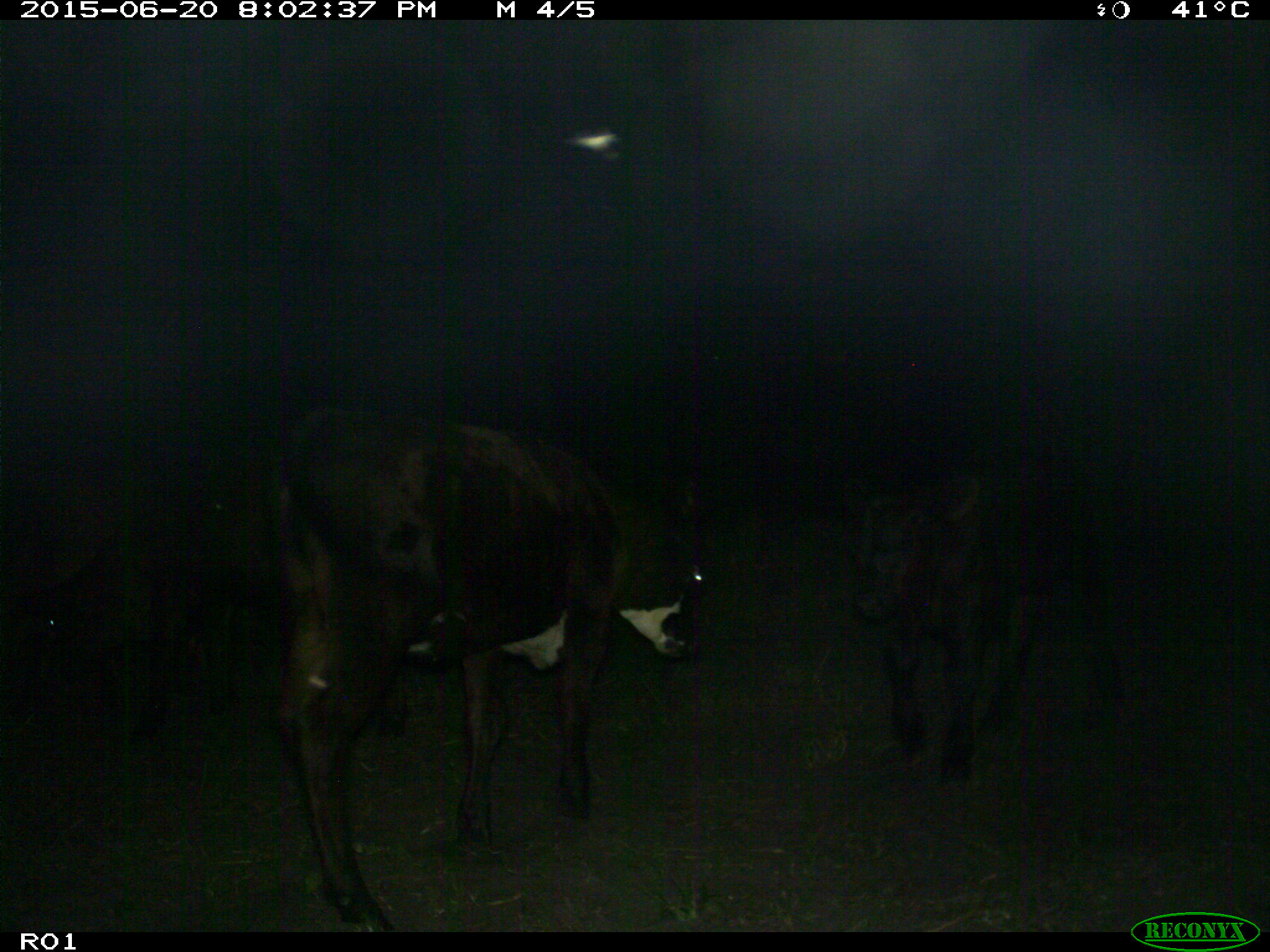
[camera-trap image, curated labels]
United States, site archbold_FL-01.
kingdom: Animalia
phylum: Chordata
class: Mammalia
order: Artiodactyla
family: Bovidae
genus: Bos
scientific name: Bos taurus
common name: domestic cow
Bos taurus (domestic cow).